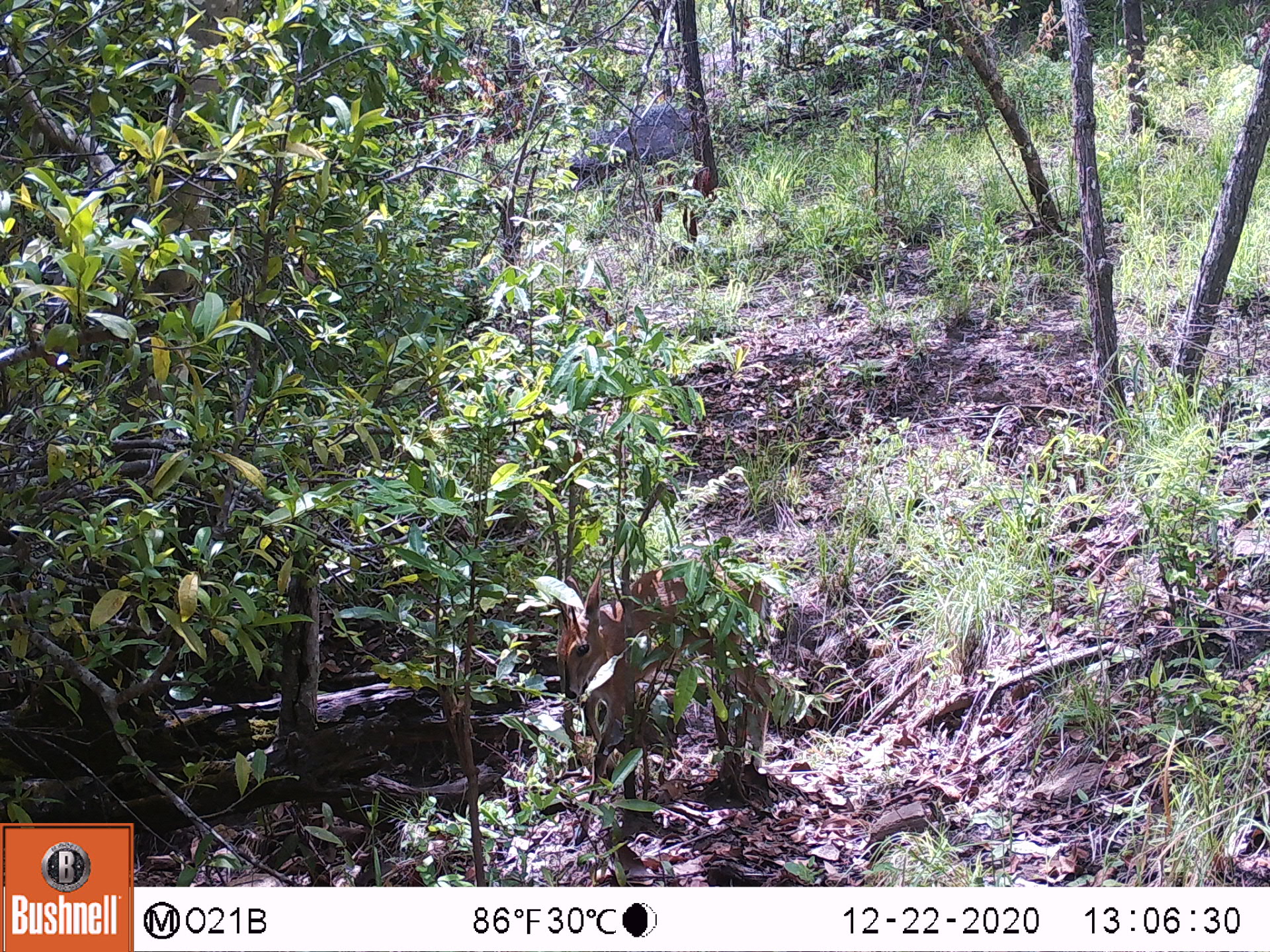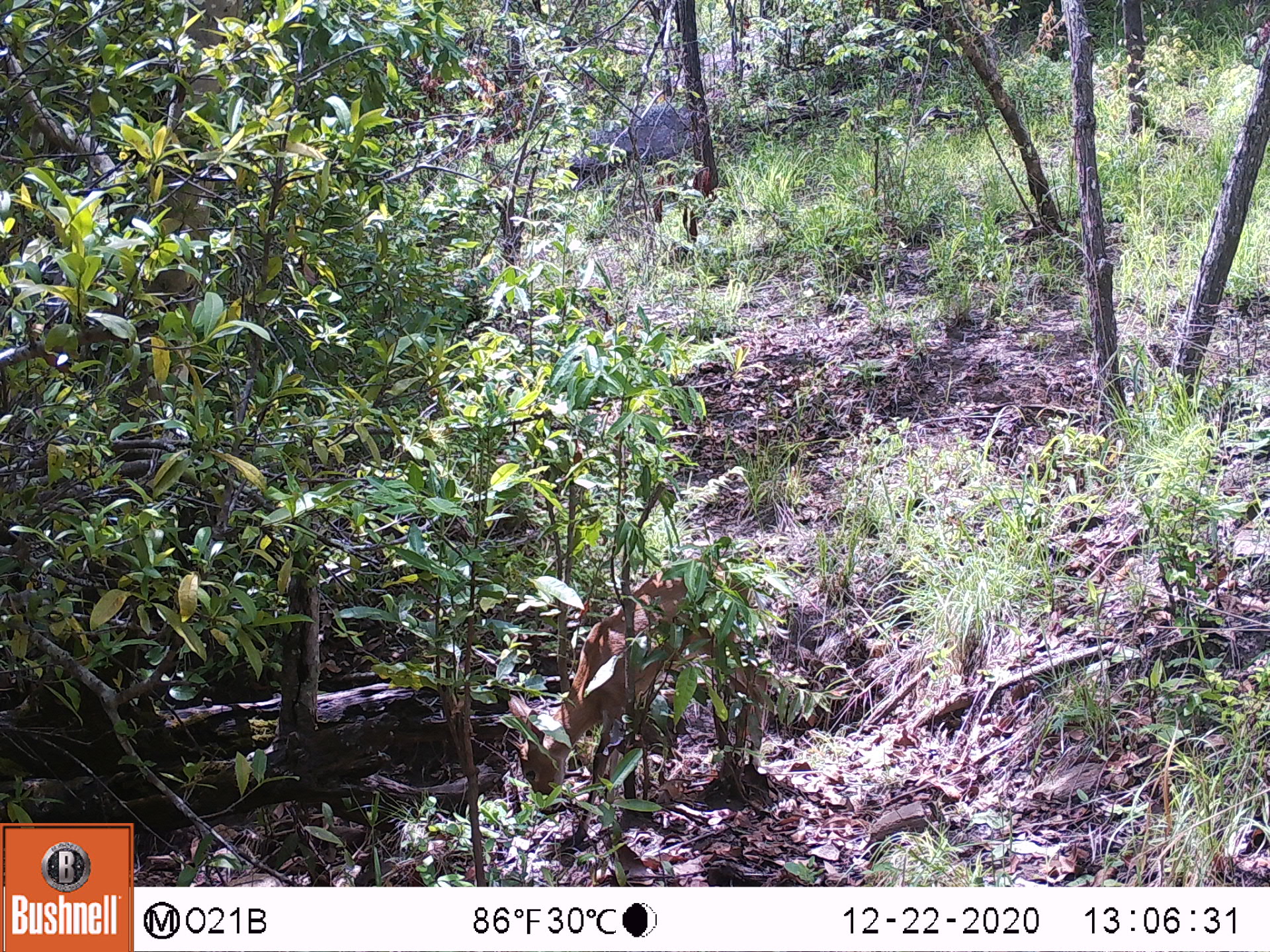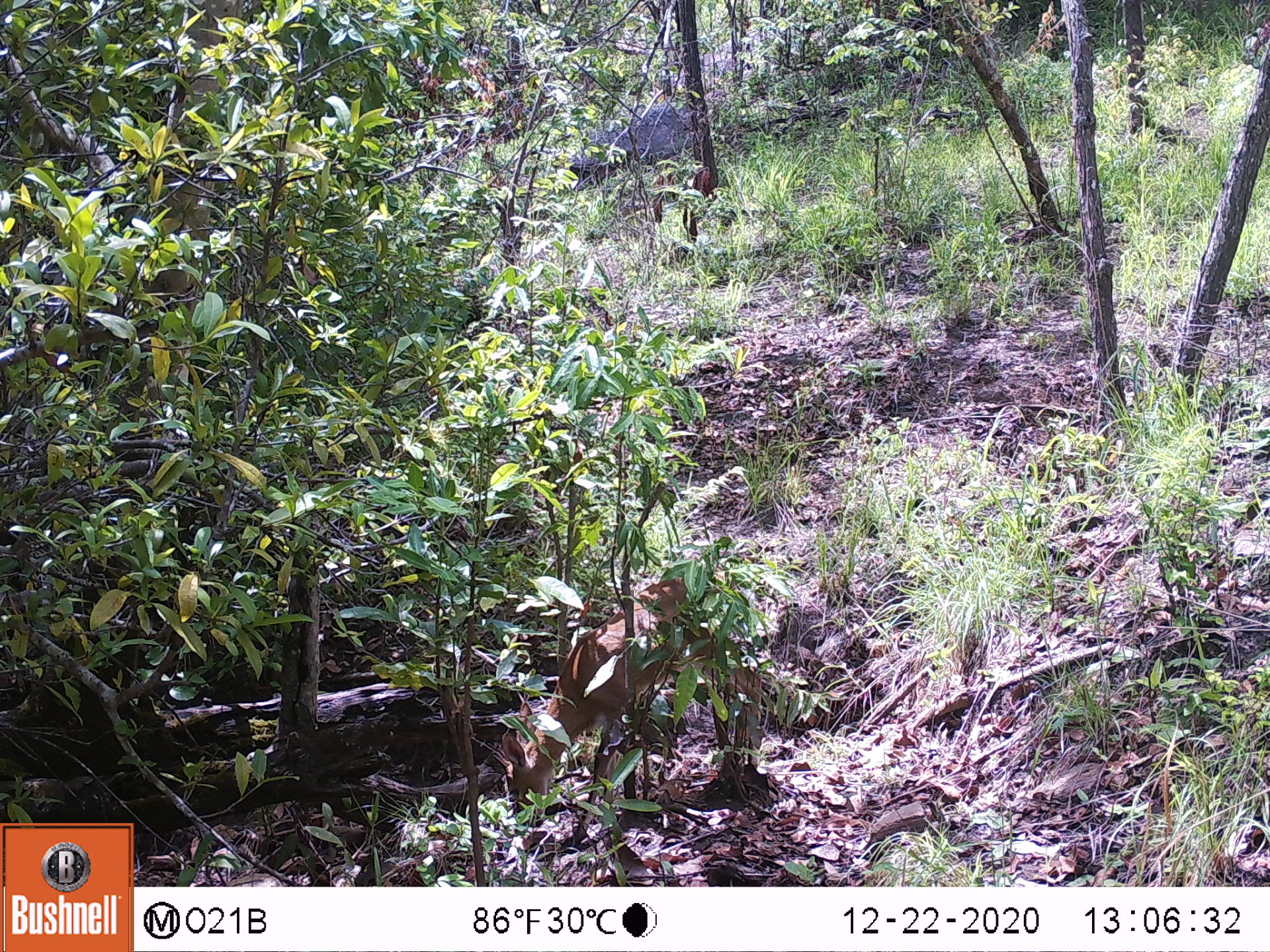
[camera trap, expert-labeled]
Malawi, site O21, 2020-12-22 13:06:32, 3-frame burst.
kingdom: Animalia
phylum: Chordata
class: Mammalia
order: Artiodactyla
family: Bovidae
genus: Sylvicapra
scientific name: Sylvicapra grimmia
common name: common duiker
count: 1